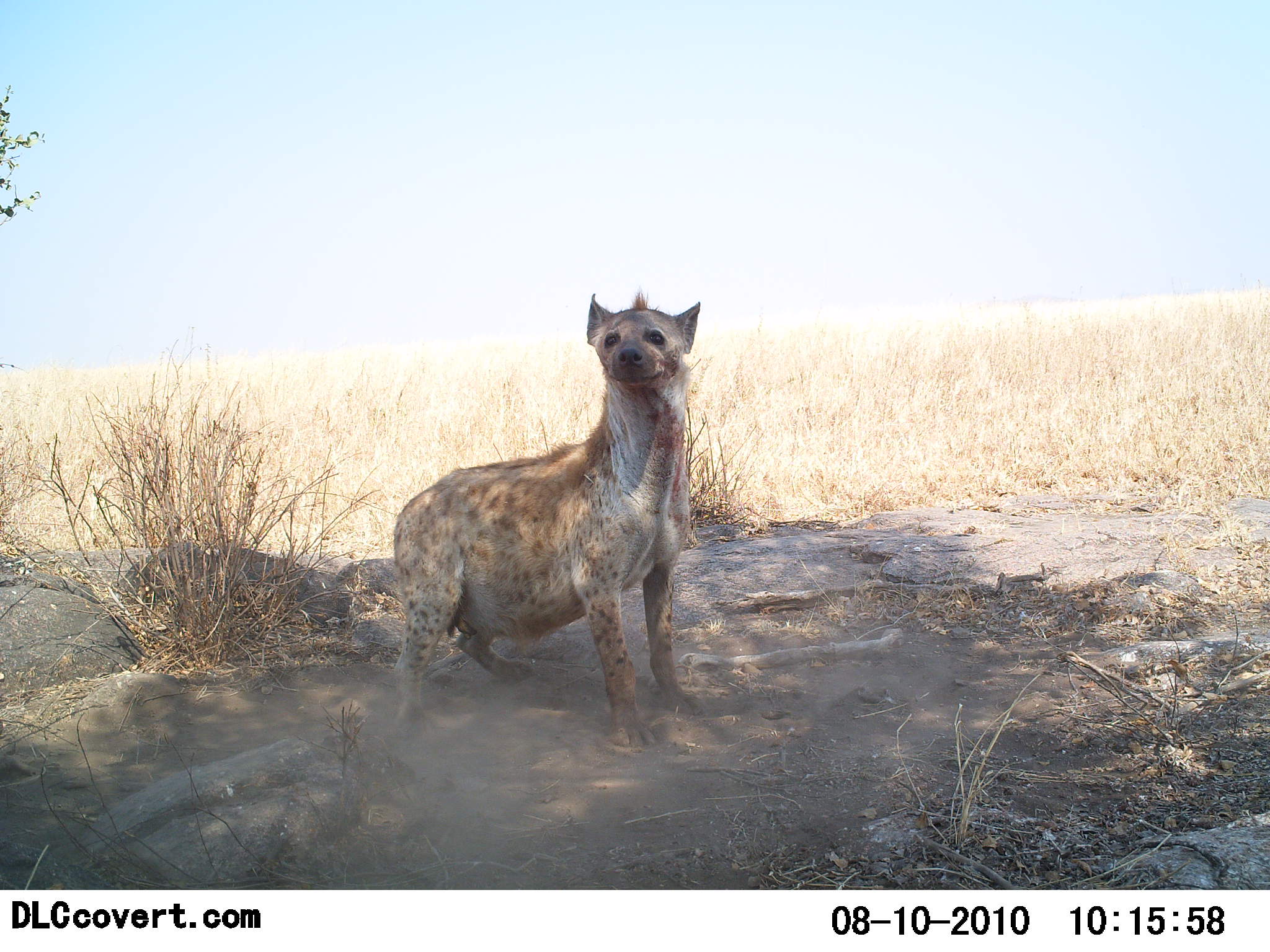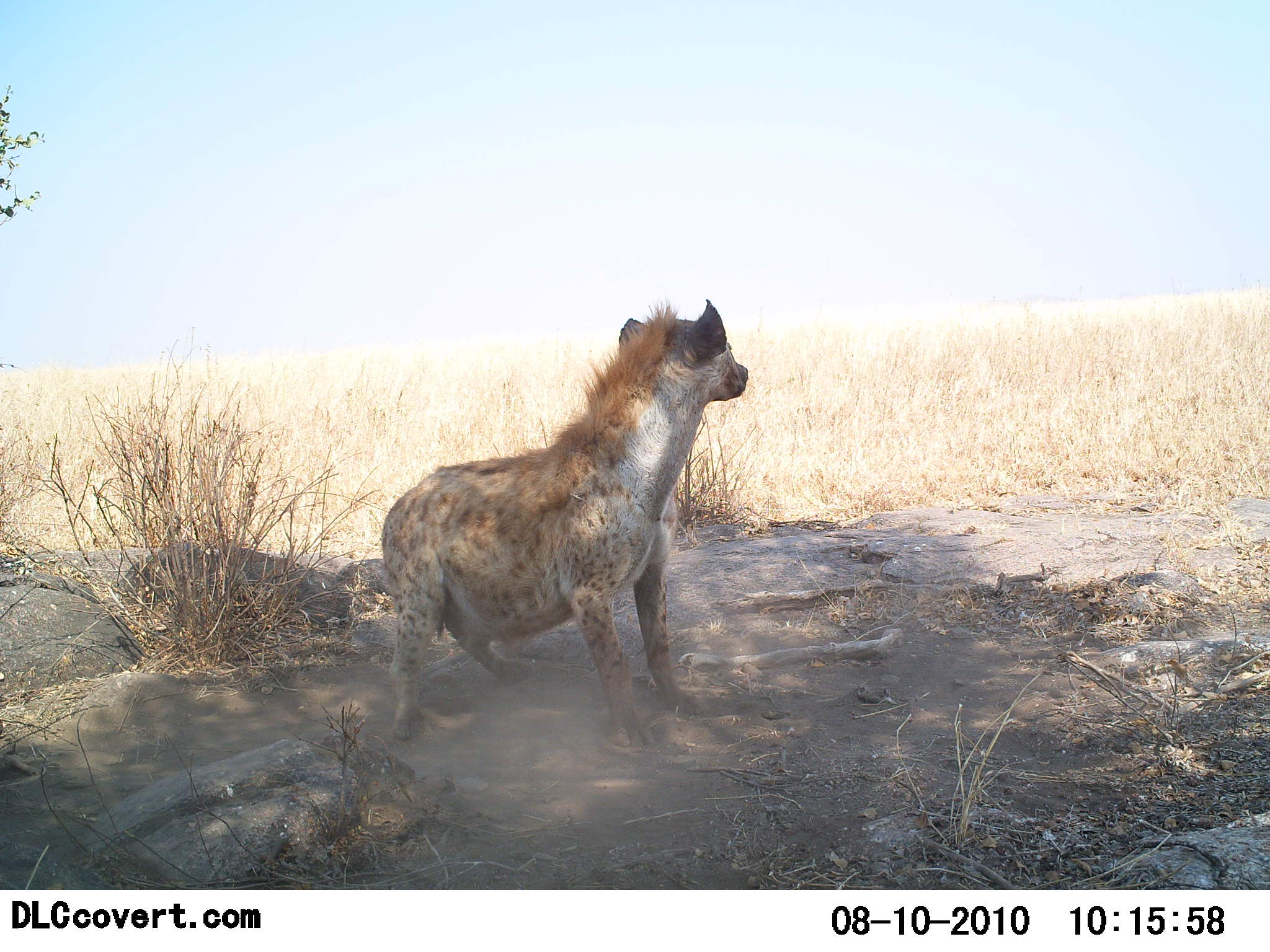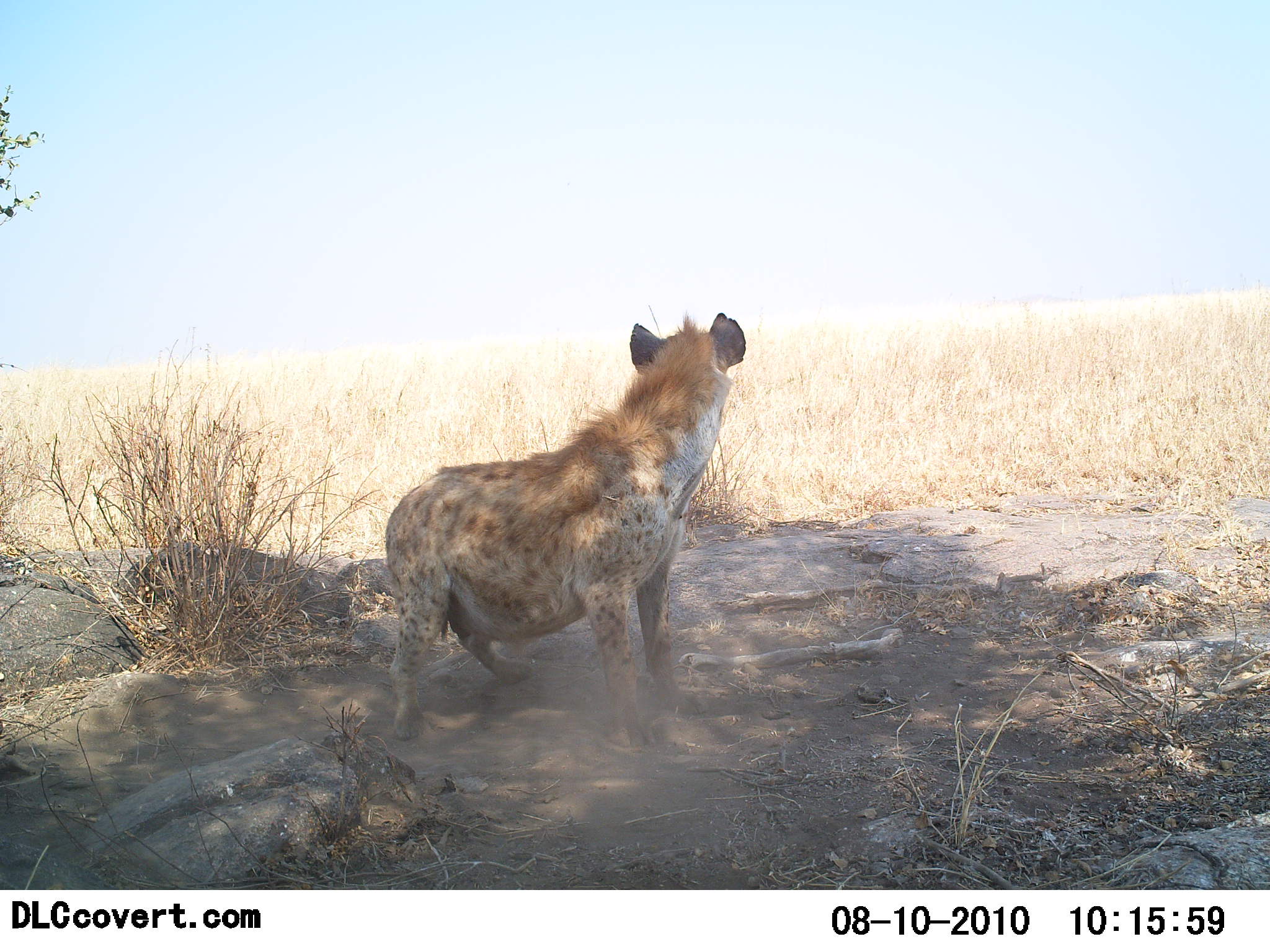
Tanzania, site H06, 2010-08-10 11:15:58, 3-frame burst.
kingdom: Animalia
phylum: Chordata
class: Mammalia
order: Carnivora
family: Hyaenidae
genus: Crocuta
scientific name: Crocuta crocuta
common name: spotted hyena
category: hyenaspotted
Hyenaspotted (spotted hyena) (Crocuta crocuta), count 1. Behavior (volunteer vote fractions): standing 83%, resting 8%, moving 17%, interacting 0%. Young present (vote fraction): 8%. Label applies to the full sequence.